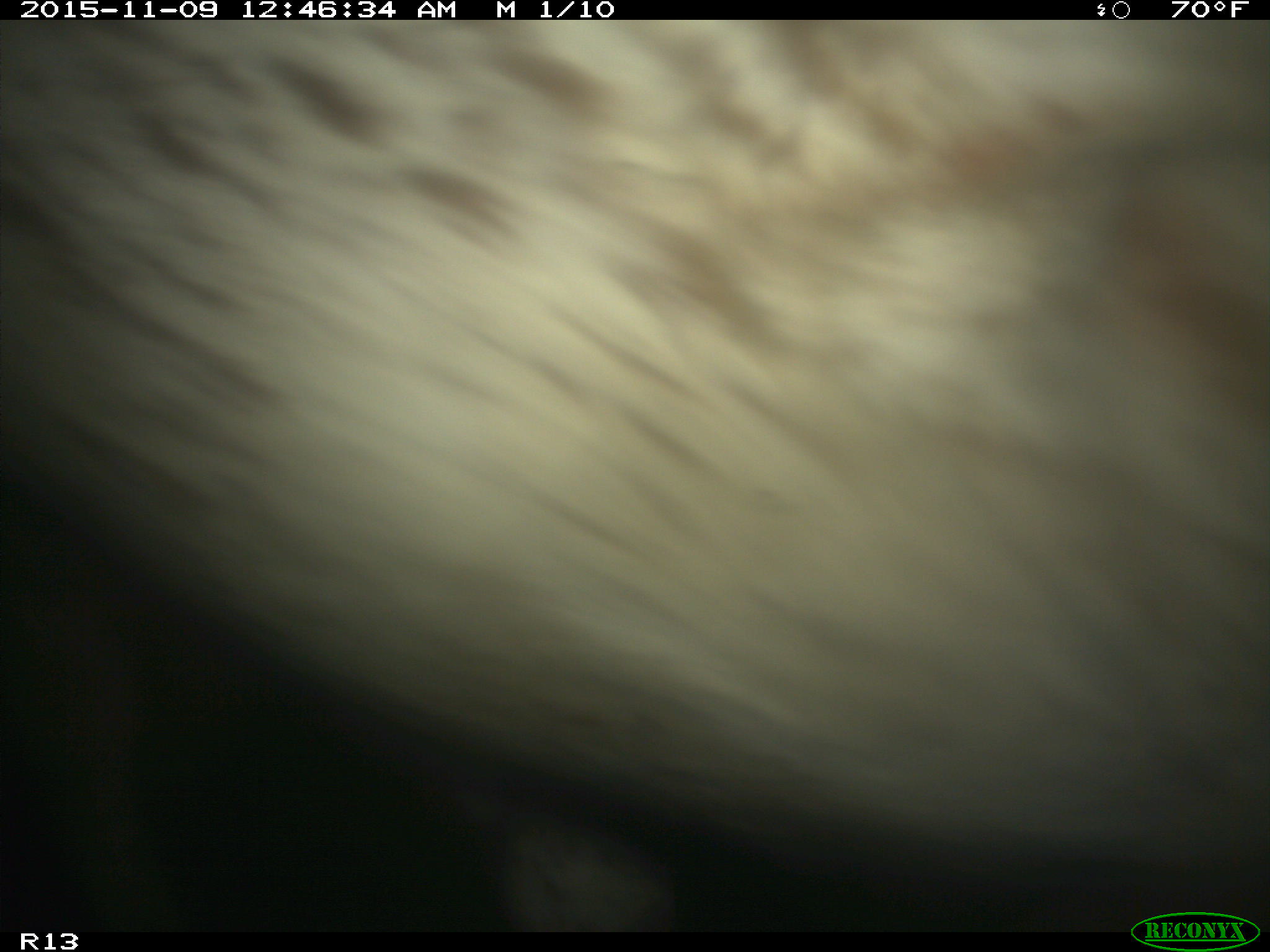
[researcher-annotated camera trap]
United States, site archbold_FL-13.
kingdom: Animalia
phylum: Chordata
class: Mammalia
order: Artiodactyla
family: Bovidae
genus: Bos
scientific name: Bos taurus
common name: domestic cow